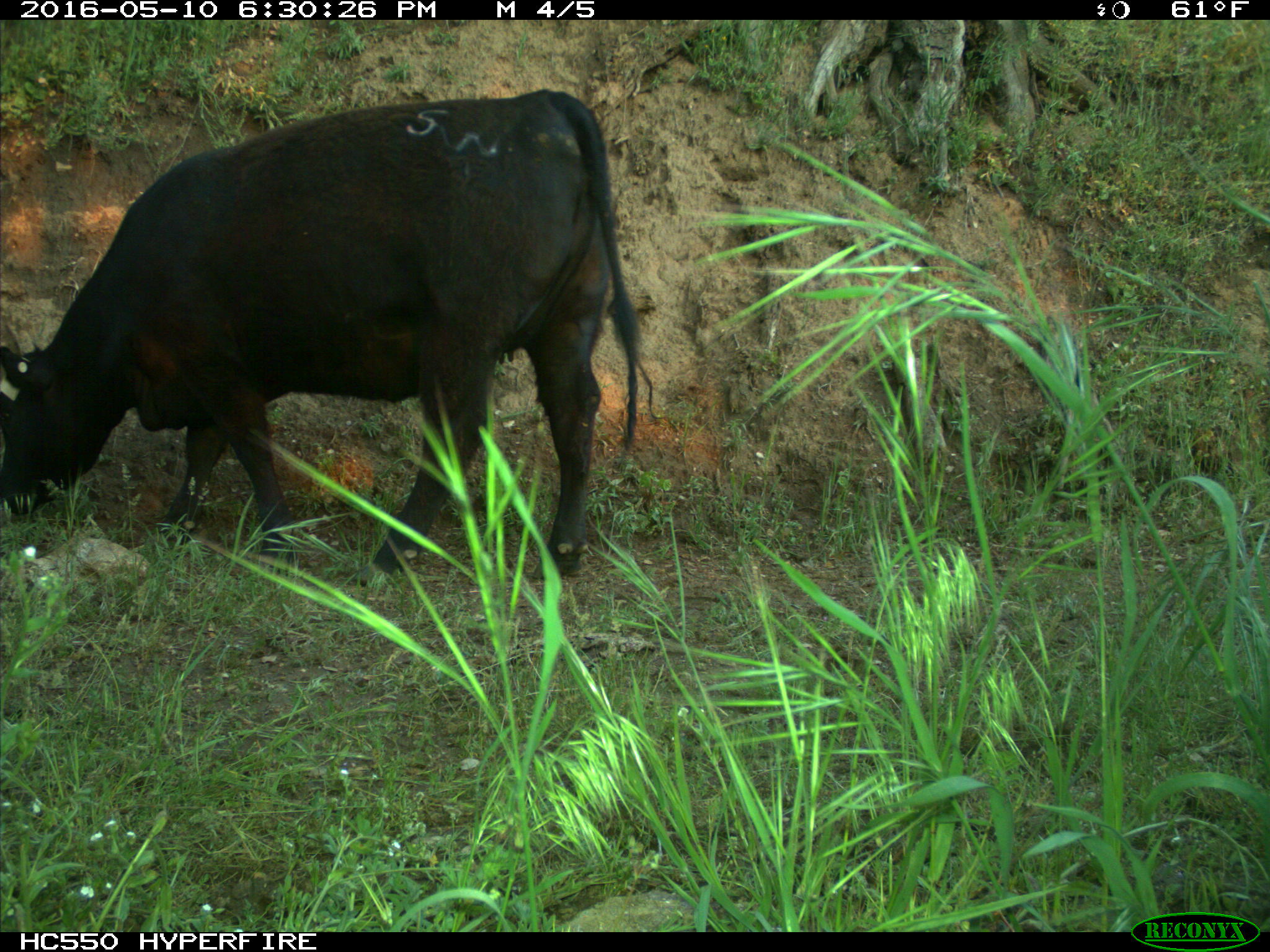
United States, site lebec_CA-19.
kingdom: Animalia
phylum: Chordata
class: Mammalia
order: Artiodactyla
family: Bovidae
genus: Bos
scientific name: Bos taurus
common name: domestic cow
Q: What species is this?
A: Bos taurus (domestic cow).